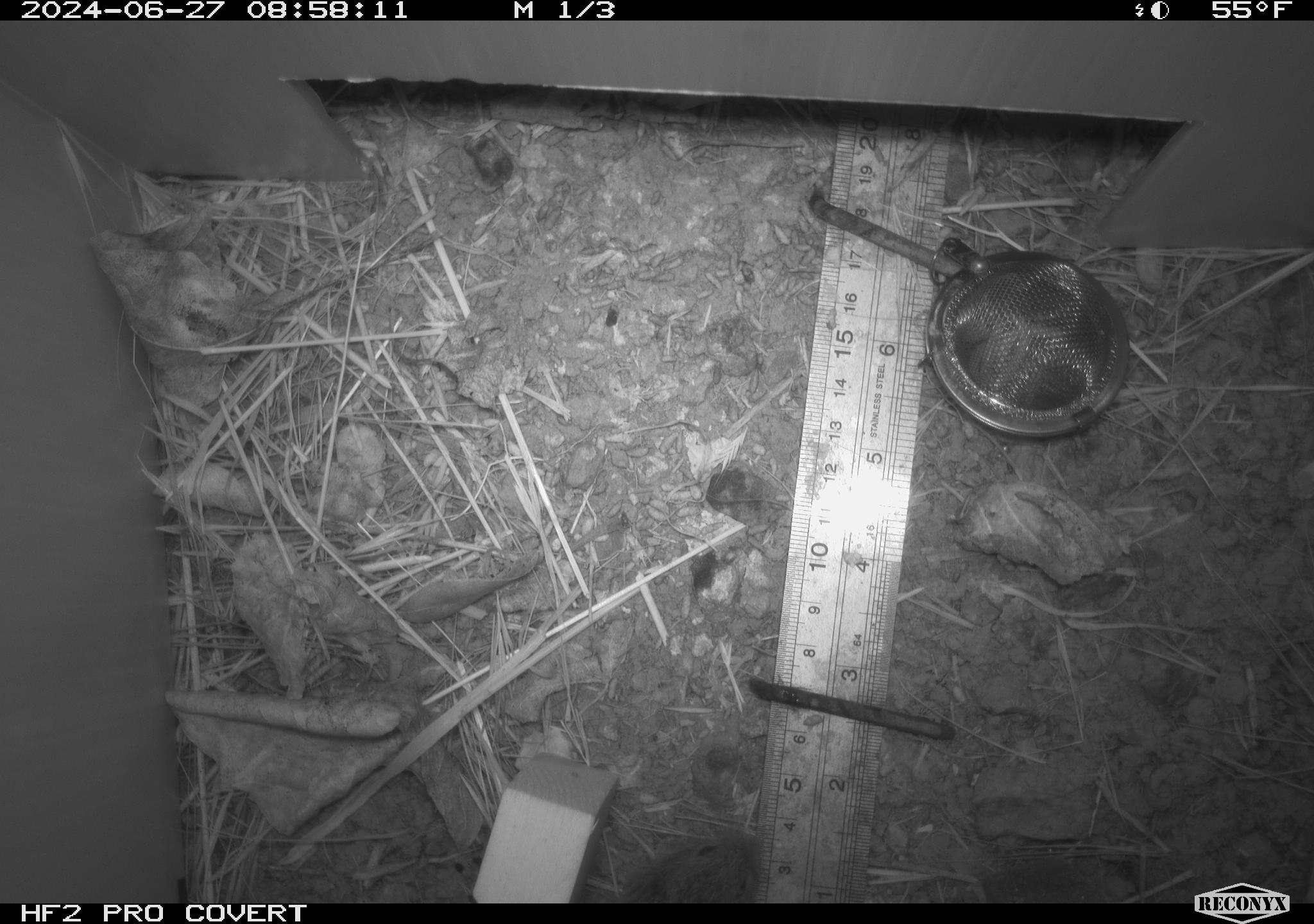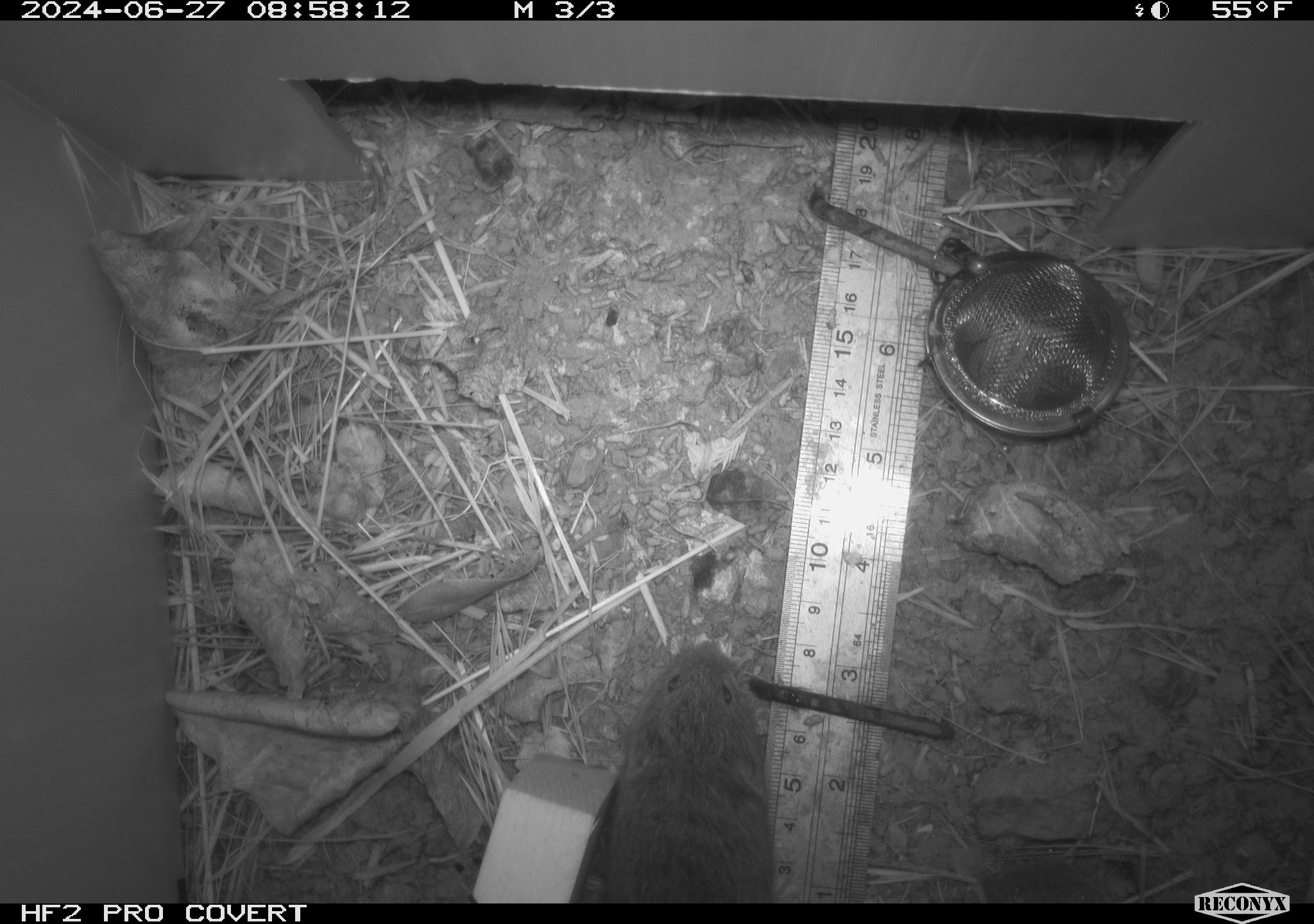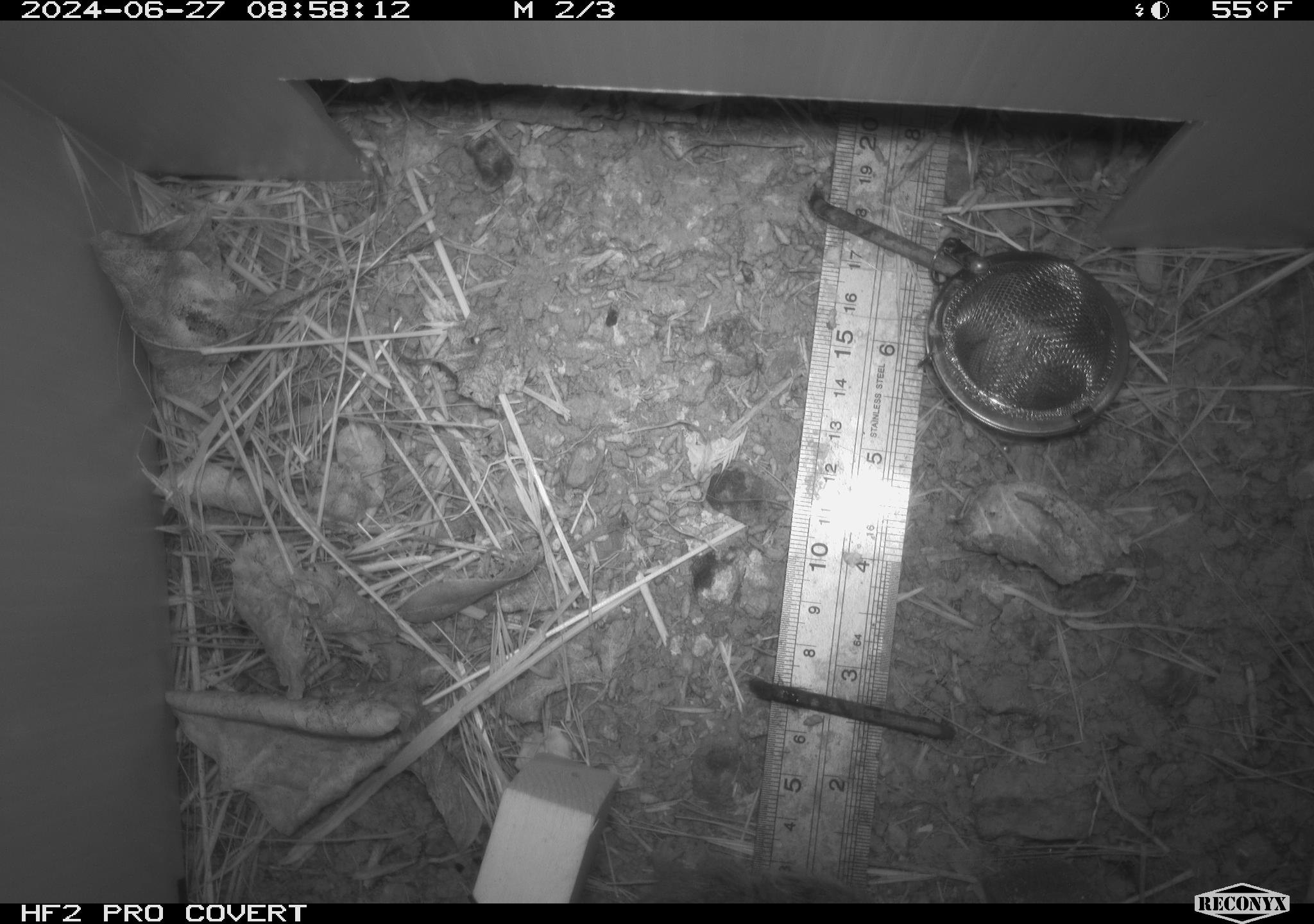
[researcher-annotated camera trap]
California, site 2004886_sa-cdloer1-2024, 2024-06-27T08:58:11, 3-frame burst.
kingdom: Animalia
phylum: Chordata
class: Mammalia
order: Rodentia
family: Cricetidae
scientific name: Arvicolinae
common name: voles, lemmings, and muskrats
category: arvicolinae subfamily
Arvicolinae subfamily (voles, lemmings, and muskrats) (Arvicolinae).